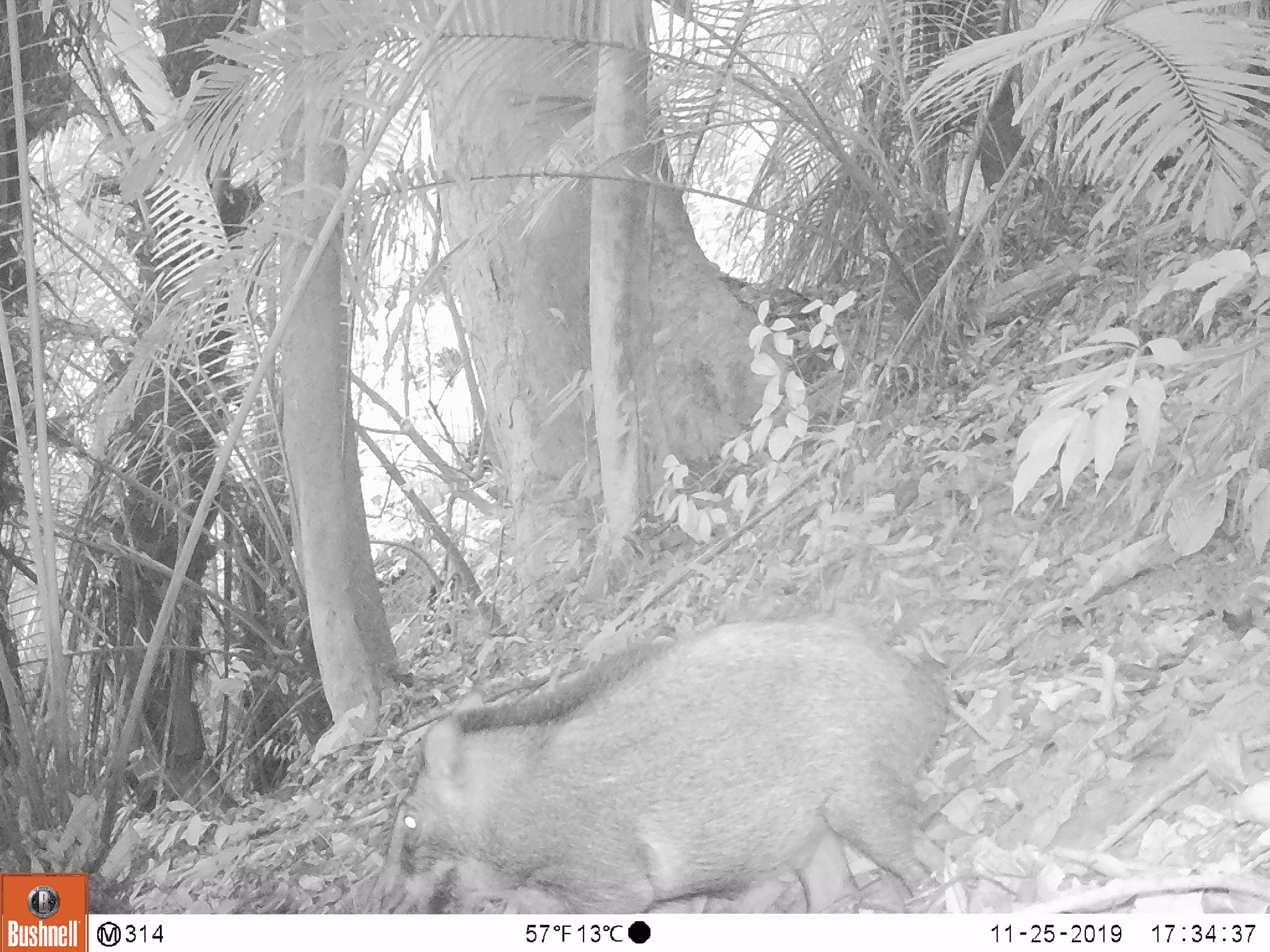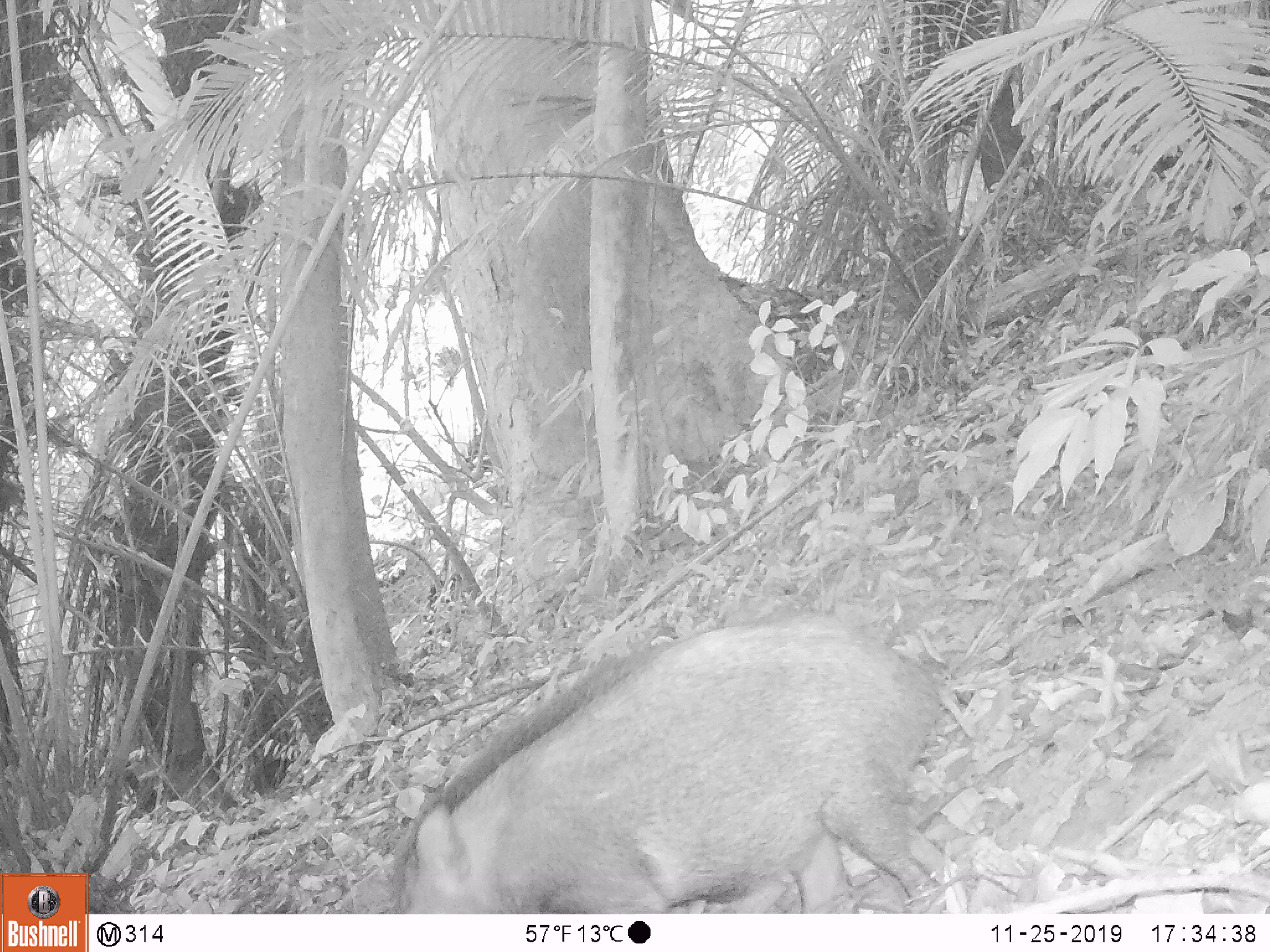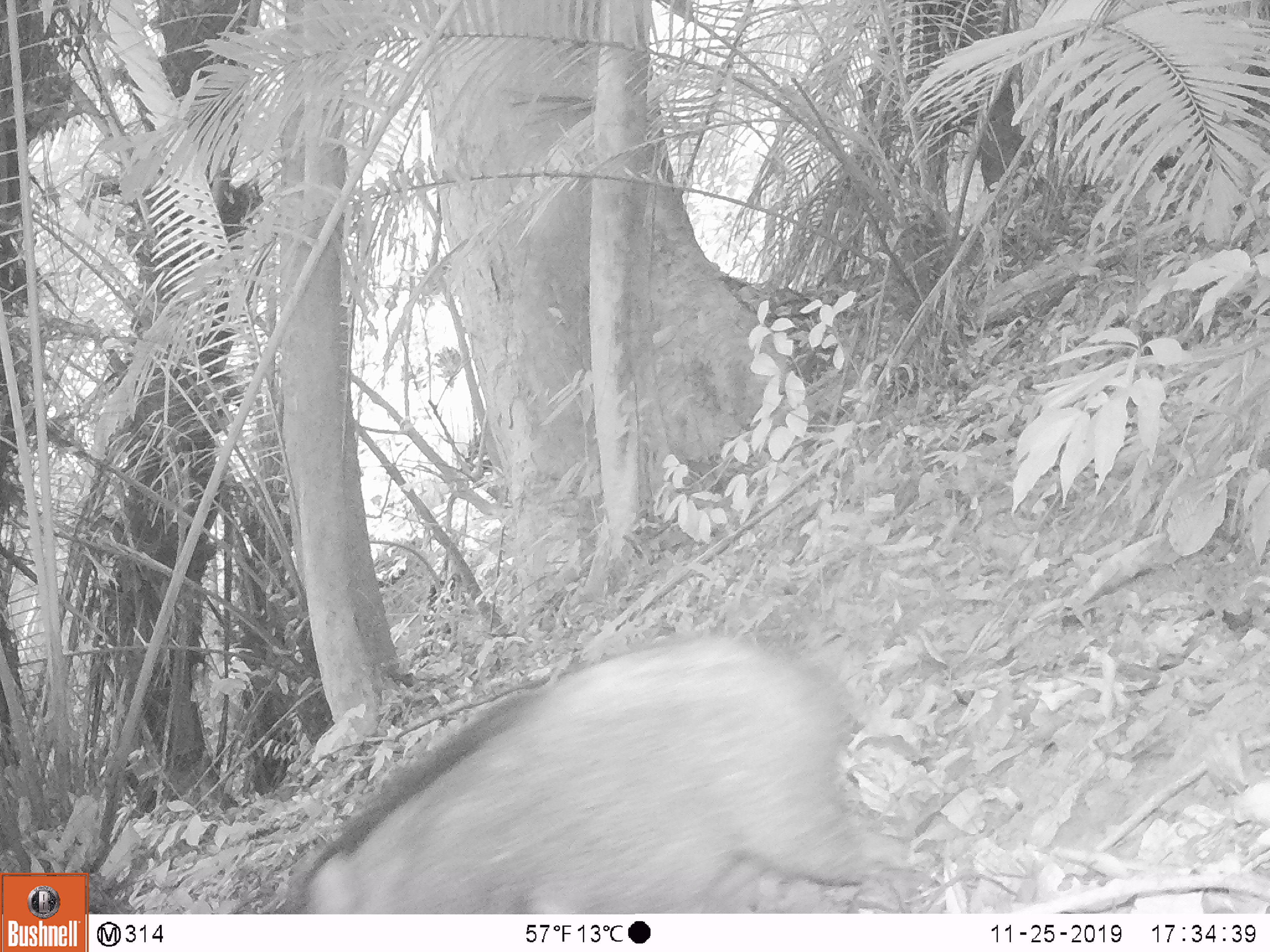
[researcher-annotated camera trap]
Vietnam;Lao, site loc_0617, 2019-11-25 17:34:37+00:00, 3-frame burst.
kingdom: Animalia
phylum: Chordata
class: Mammalia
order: Artiodactyla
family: Suidae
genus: Sus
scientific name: Sus scrofa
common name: eurasian wild pig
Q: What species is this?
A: Eurasian wild pig (Sus scrofa).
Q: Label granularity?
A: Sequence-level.